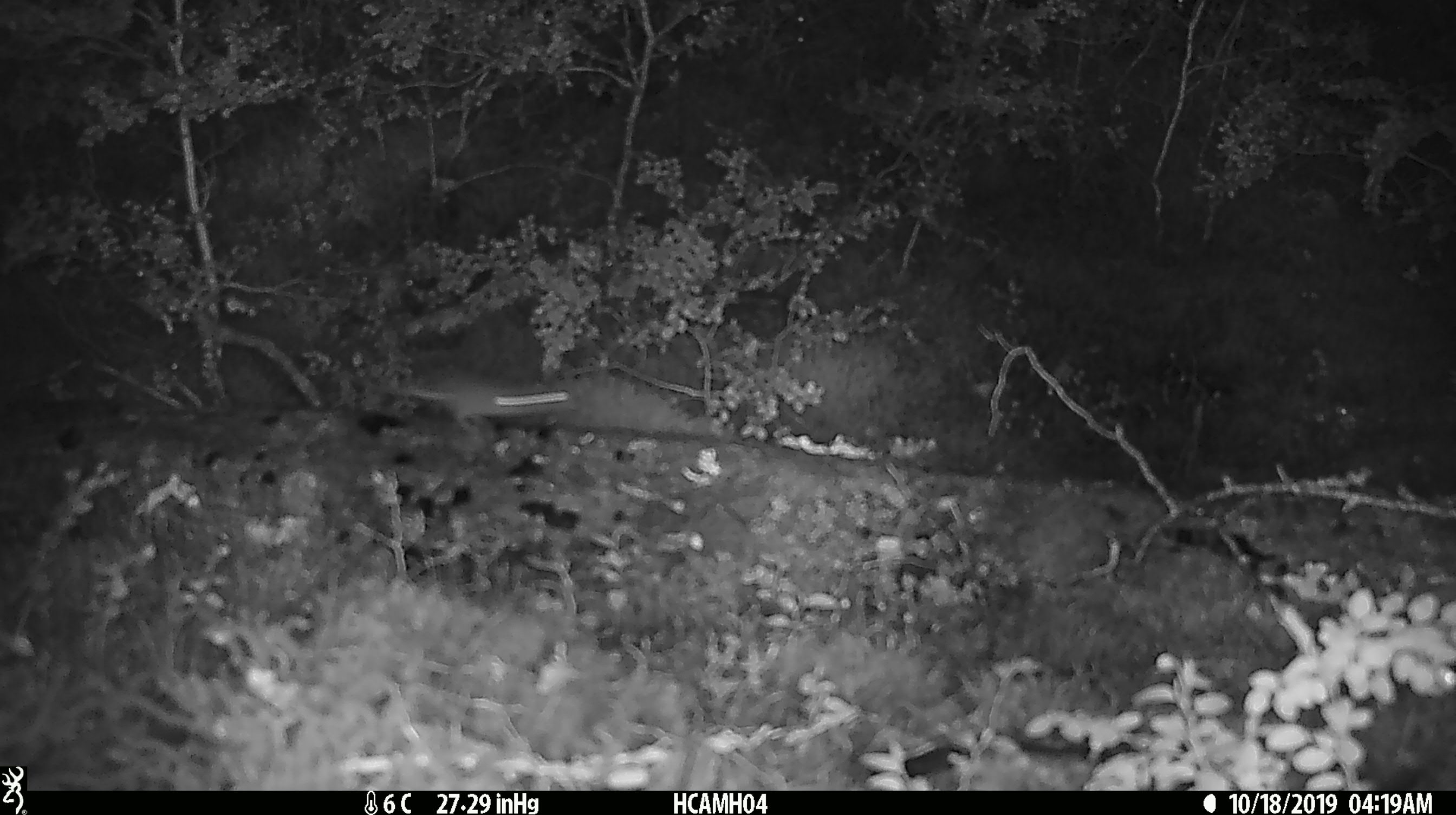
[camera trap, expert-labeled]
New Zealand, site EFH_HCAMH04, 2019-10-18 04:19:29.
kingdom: Animalia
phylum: Chordata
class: Mammalia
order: Rodentia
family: Muridae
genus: Mus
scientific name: Mus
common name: mouse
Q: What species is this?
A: Mouse (Mus).